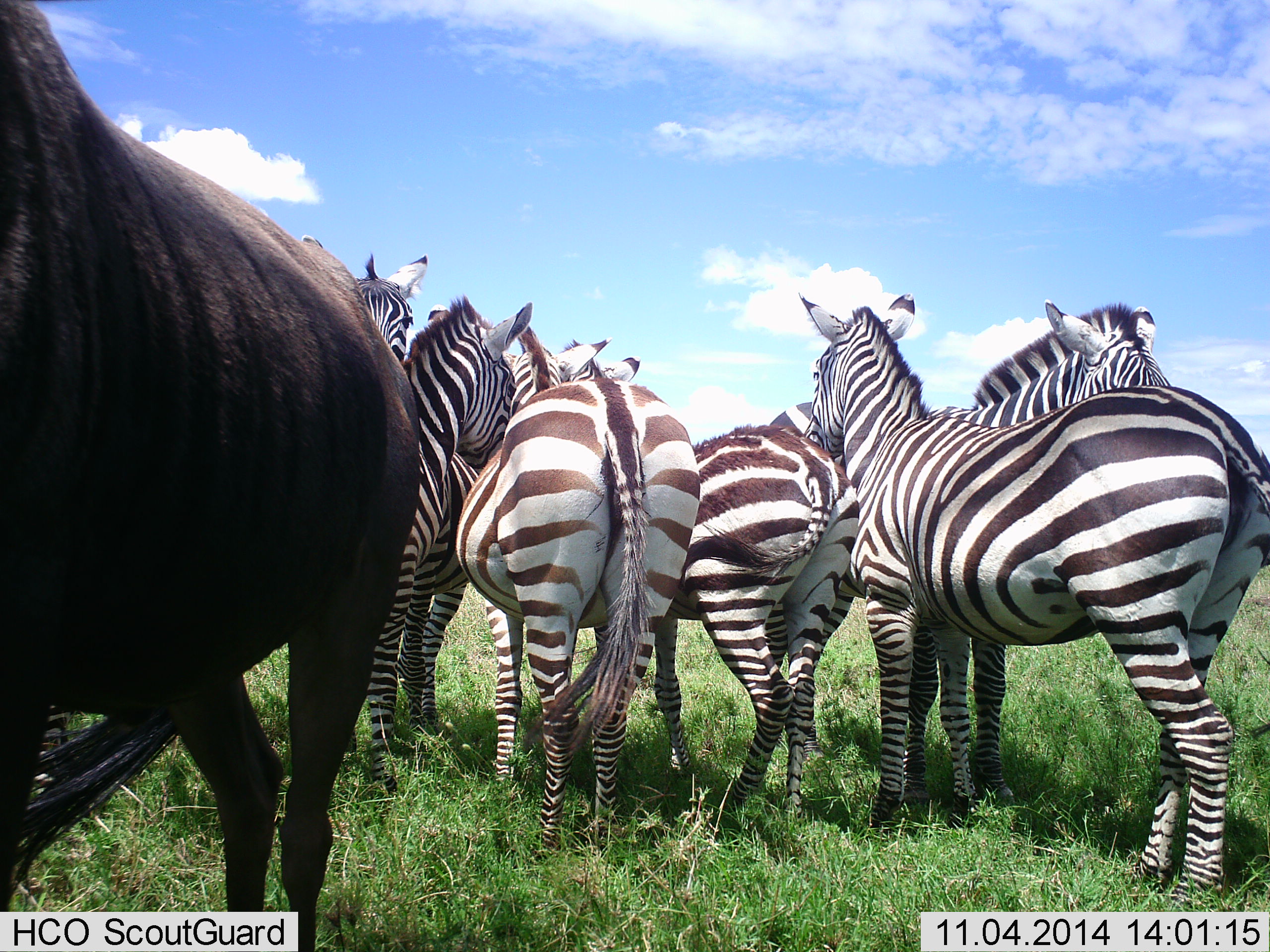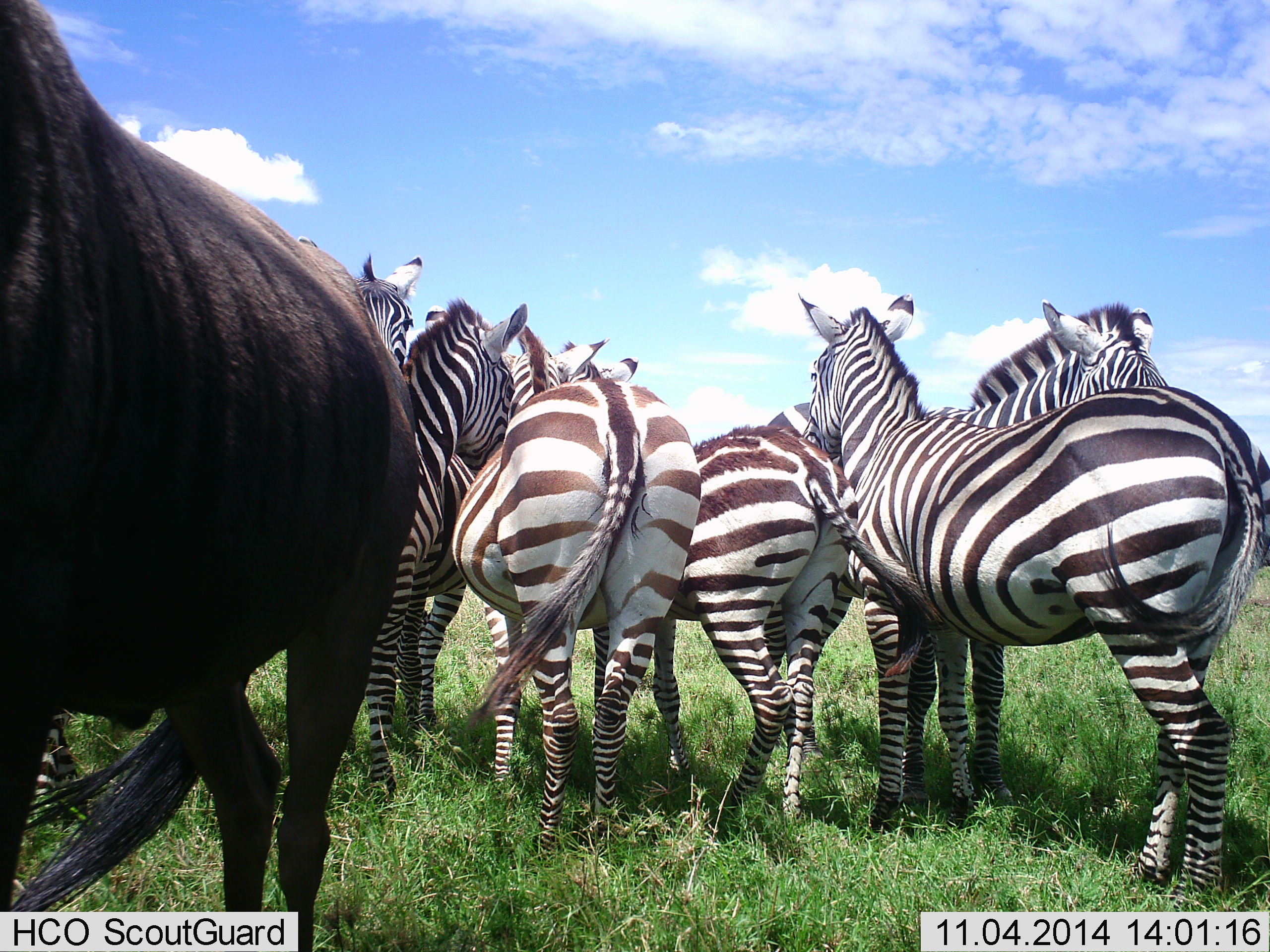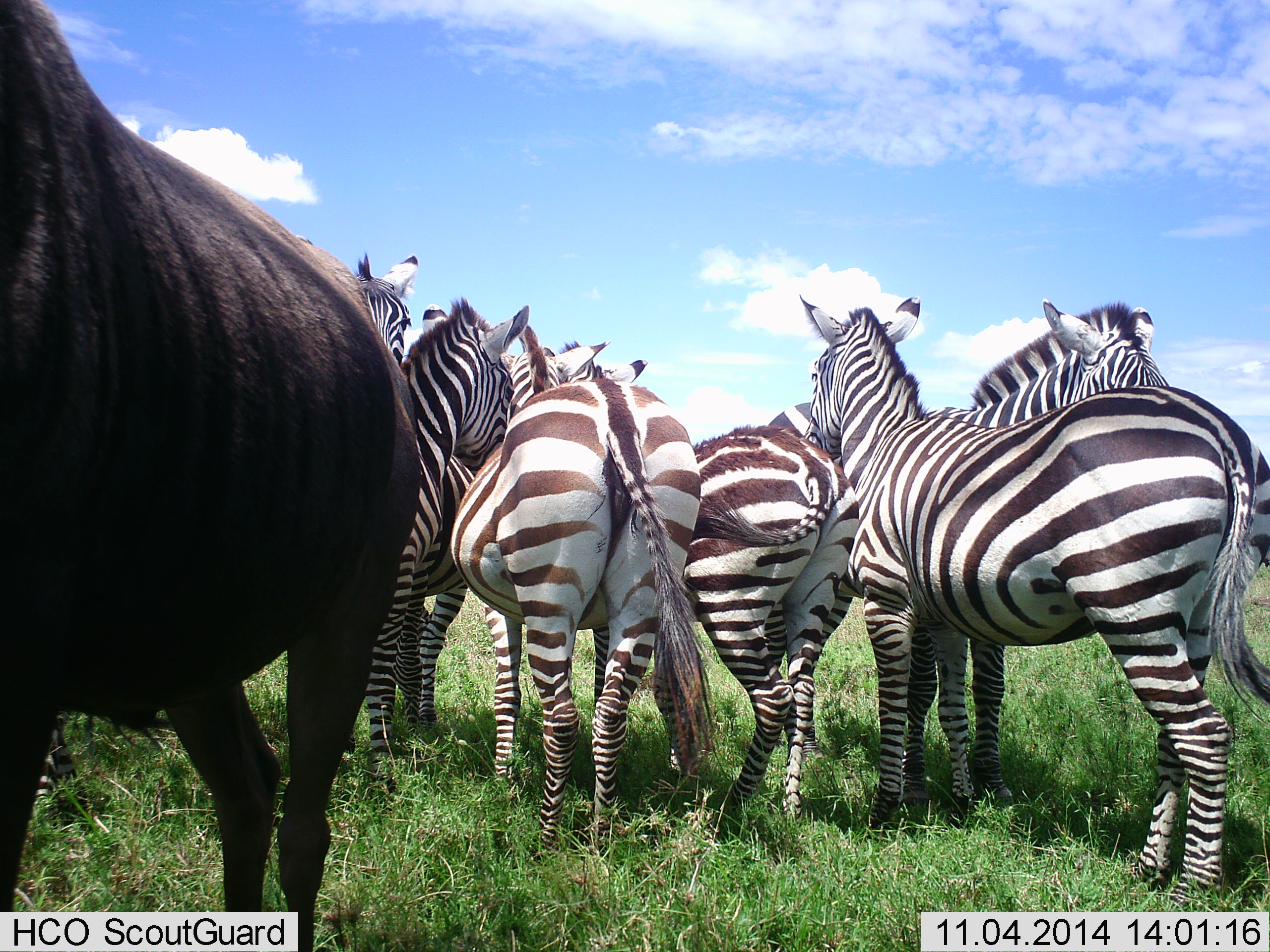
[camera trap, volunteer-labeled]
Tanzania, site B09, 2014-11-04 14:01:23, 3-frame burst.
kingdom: Animalia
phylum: Chordata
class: Mammalia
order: Artiodactyla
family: Bovidae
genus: Connochaetes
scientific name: Connochaetes taurinus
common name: blue wildebeest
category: wildebeest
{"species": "wildebeest (blue wildebeest) (Connochaetes taurinus)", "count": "1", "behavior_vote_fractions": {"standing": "100%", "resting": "0%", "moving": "0%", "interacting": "0%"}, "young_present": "0%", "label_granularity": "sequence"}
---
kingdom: Animalia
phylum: Chordata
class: Mammalia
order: Perissodactyla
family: Equidae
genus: Equus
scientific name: Equus quagga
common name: plains zebra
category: zebra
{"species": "zebra (plains zebra) (Equus quagga)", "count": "6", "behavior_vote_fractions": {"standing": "85%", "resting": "0%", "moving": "0%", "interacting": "38%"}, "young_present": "0%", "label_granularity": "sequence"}